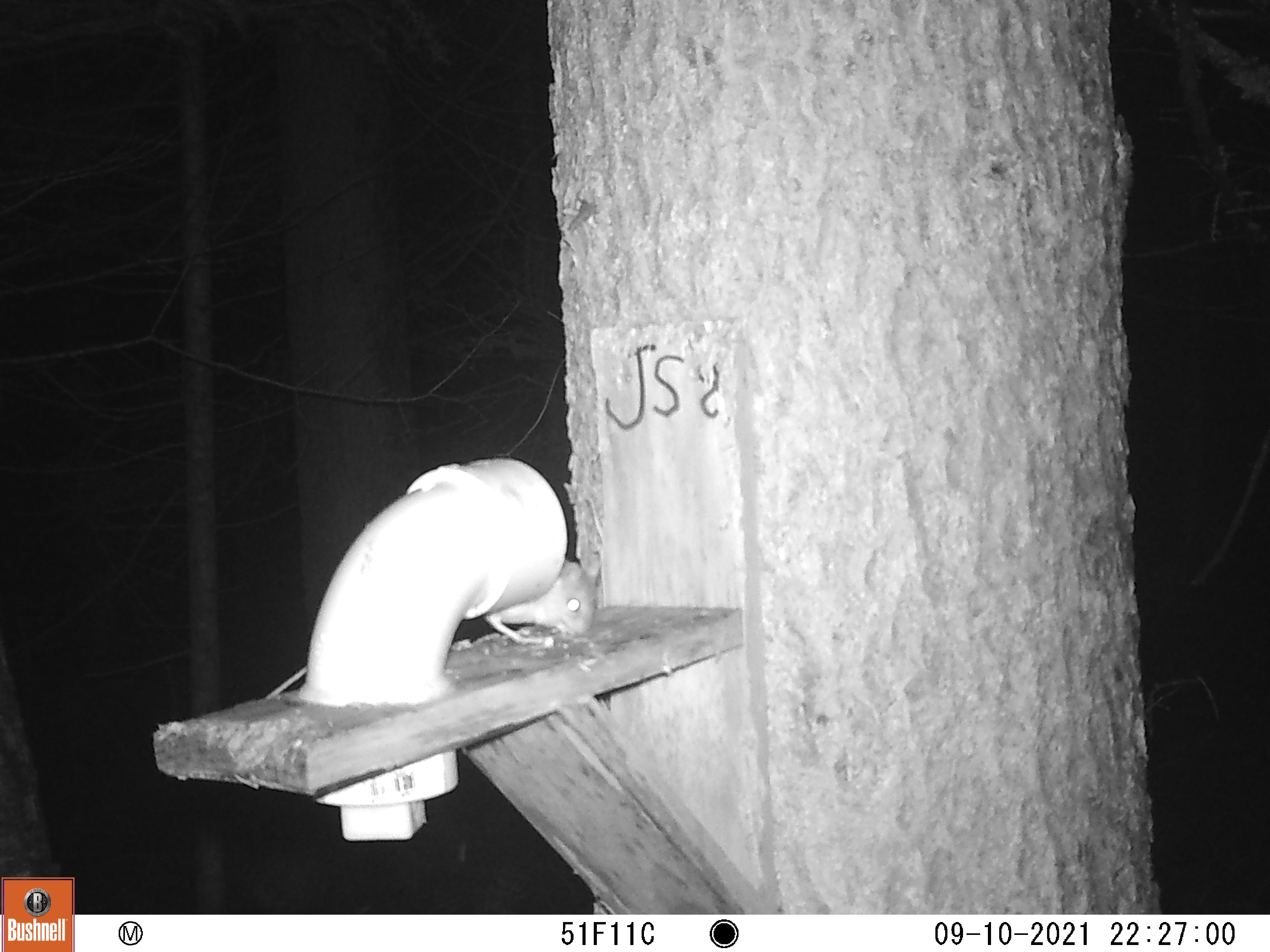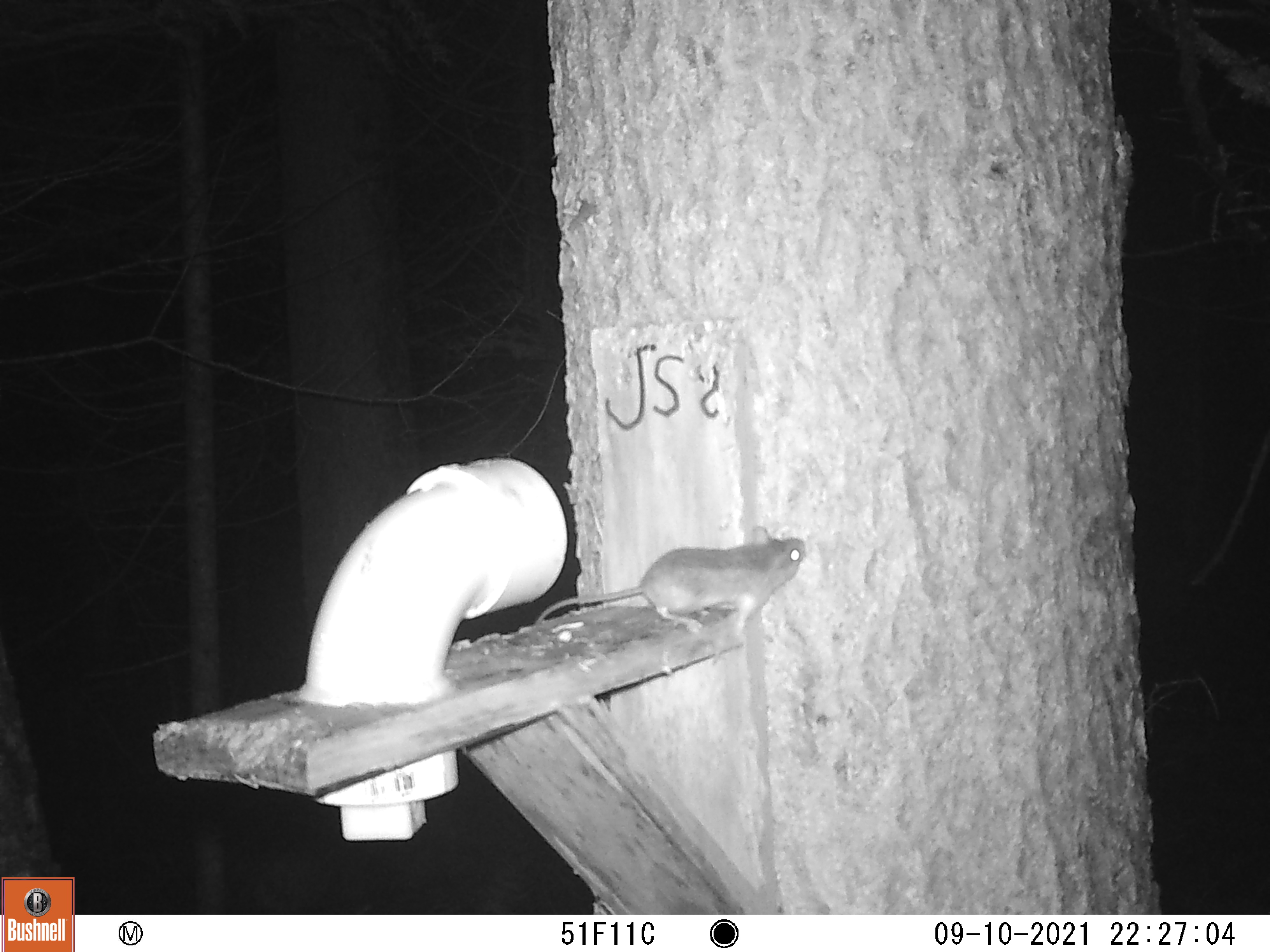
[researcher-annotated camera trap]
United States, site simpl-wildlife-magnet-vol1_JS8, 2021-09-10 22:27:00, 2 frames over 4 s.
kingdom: Animalia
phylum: Chordata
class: Mammalia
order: Rodentia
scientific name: Rodentia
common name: mouse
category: mouse sp.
Mouse sp. (mouse) (Rodentia).